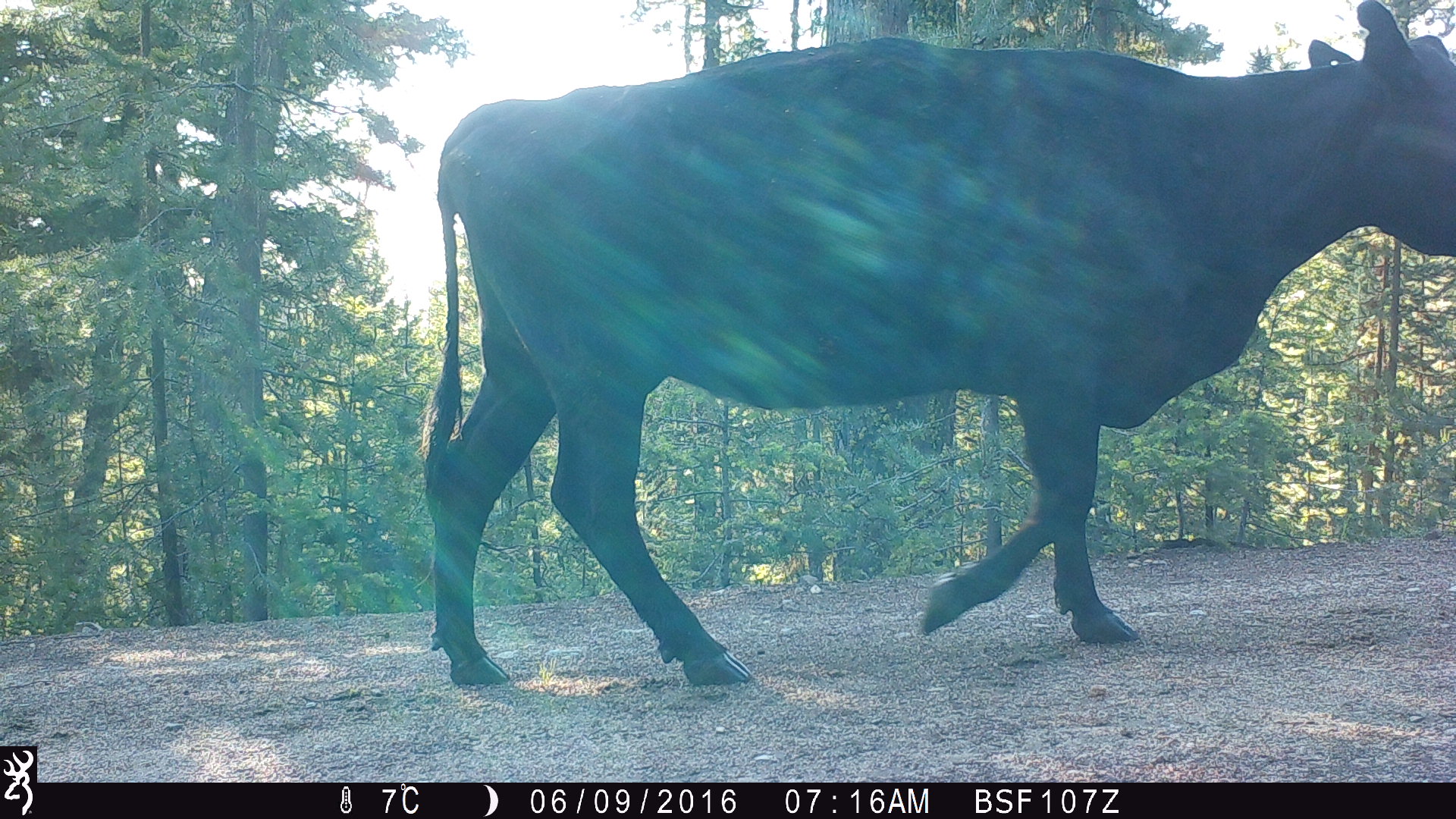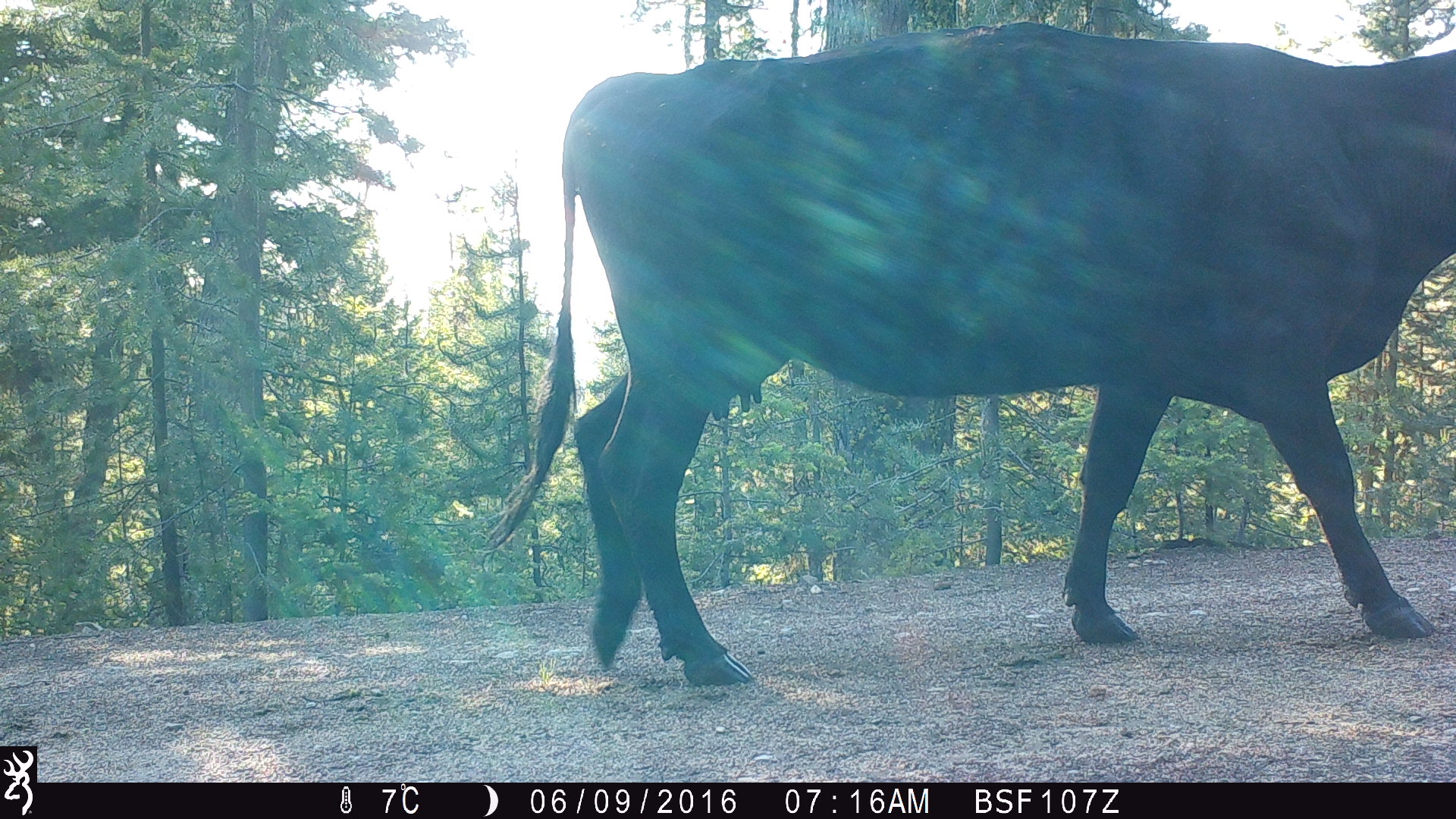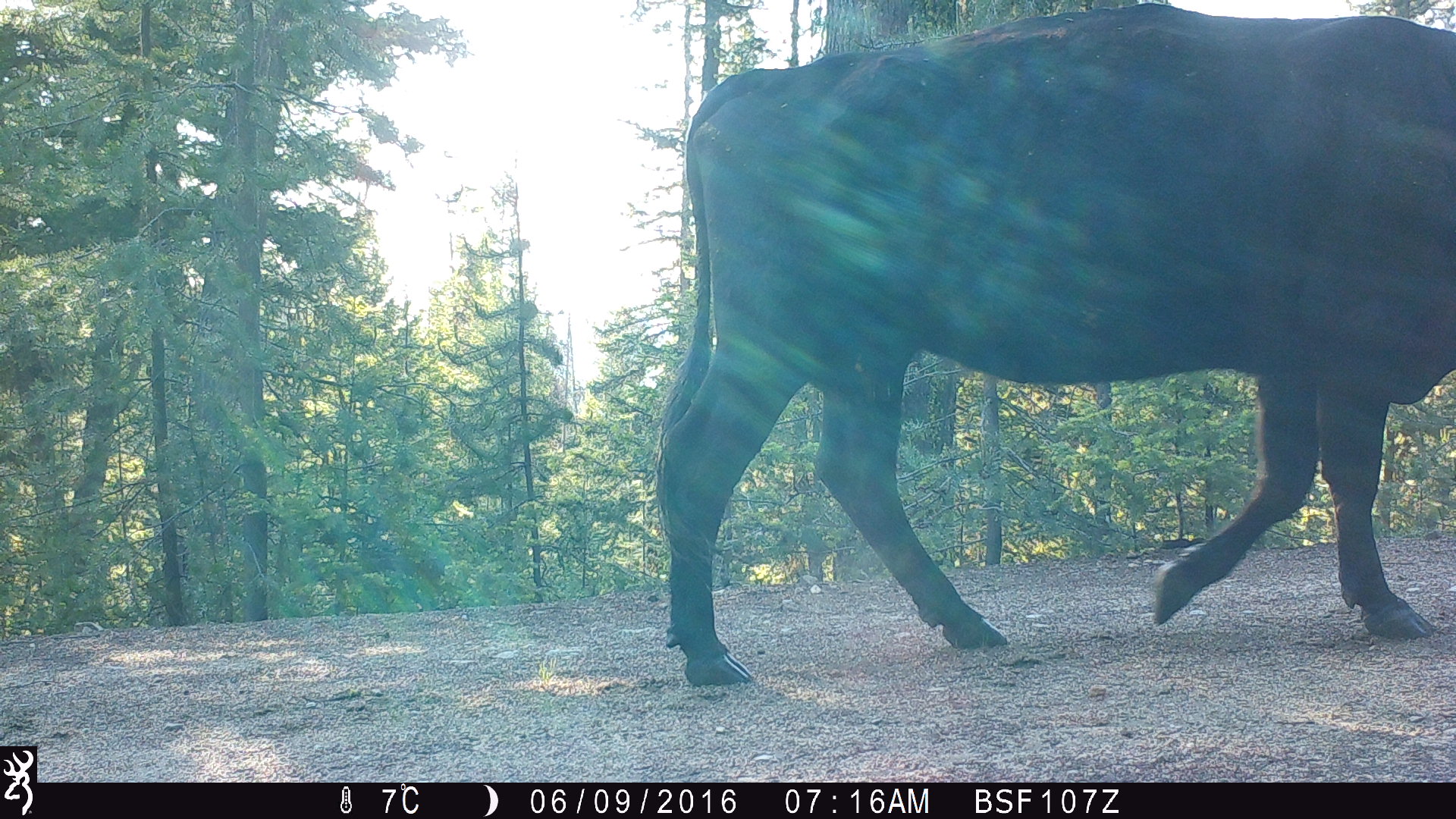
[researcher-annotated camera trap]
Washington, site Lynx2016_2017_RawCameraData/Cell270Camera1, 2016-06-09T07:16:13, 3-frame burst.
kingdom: Animalia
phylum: Chordata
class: Mammalia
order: Artiodactyla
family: Bovidae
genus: Bos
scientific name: Bos taurus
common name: domestic cattle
Domestic cattle (Bos taurus). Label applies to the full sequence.